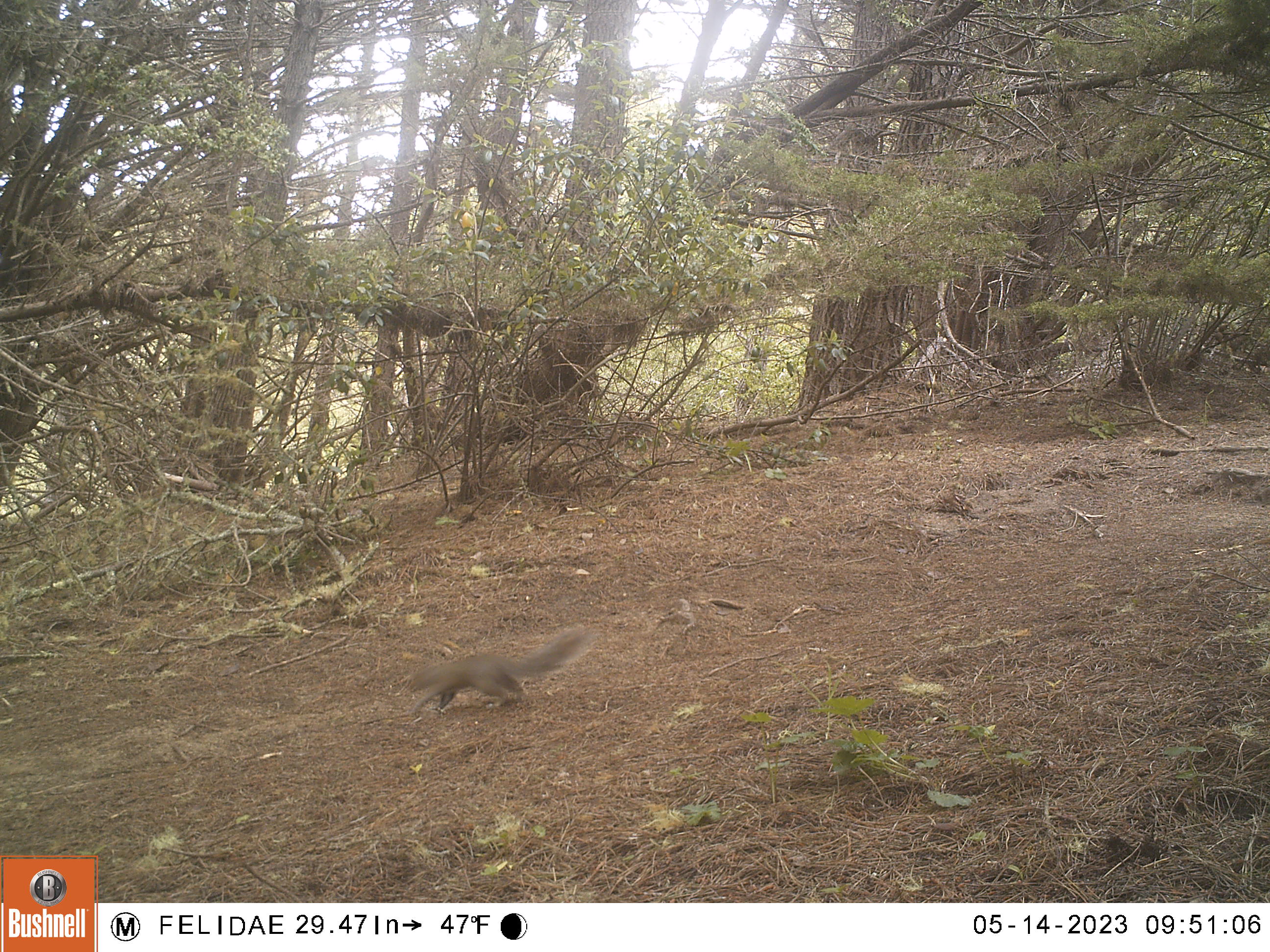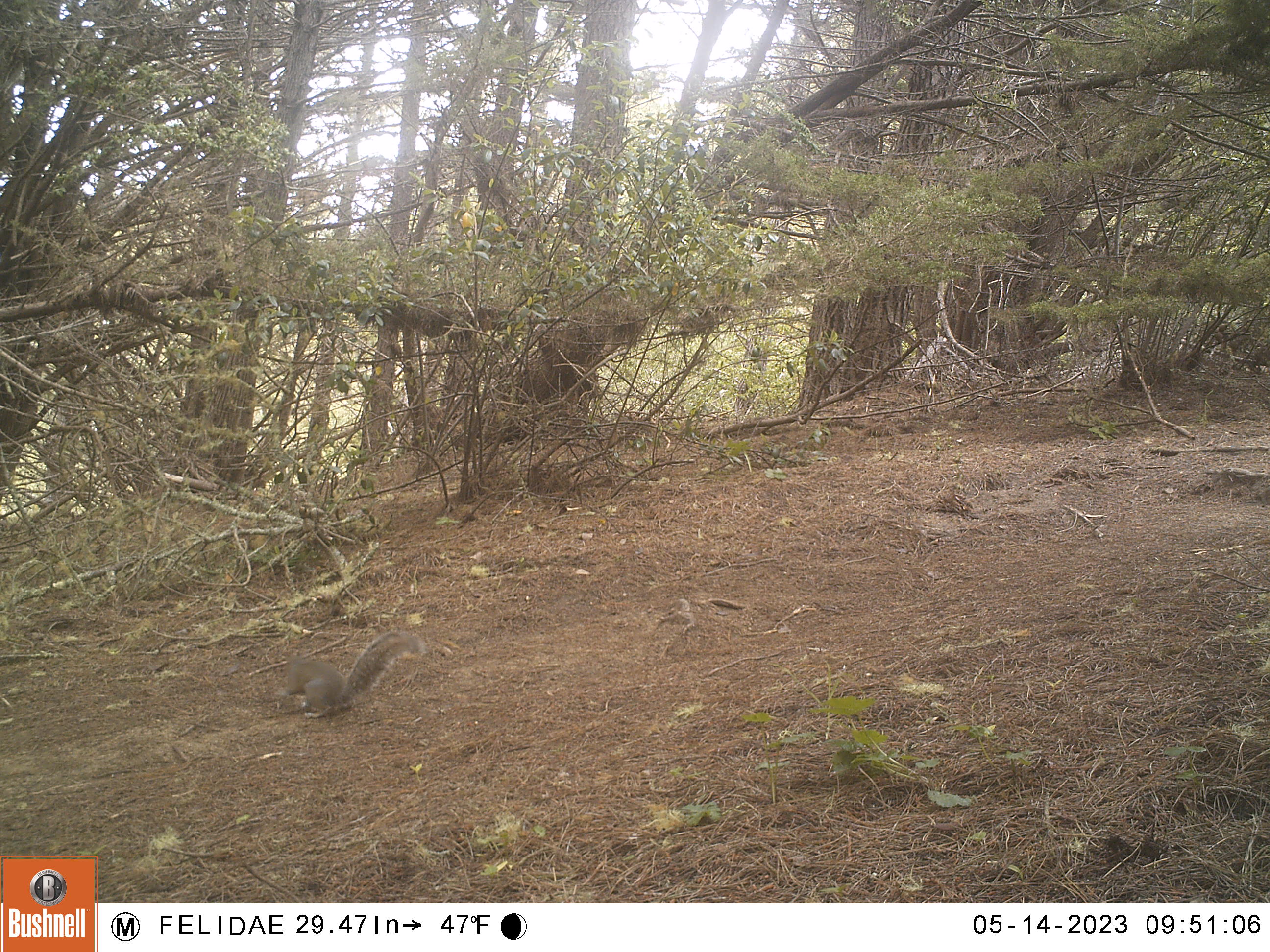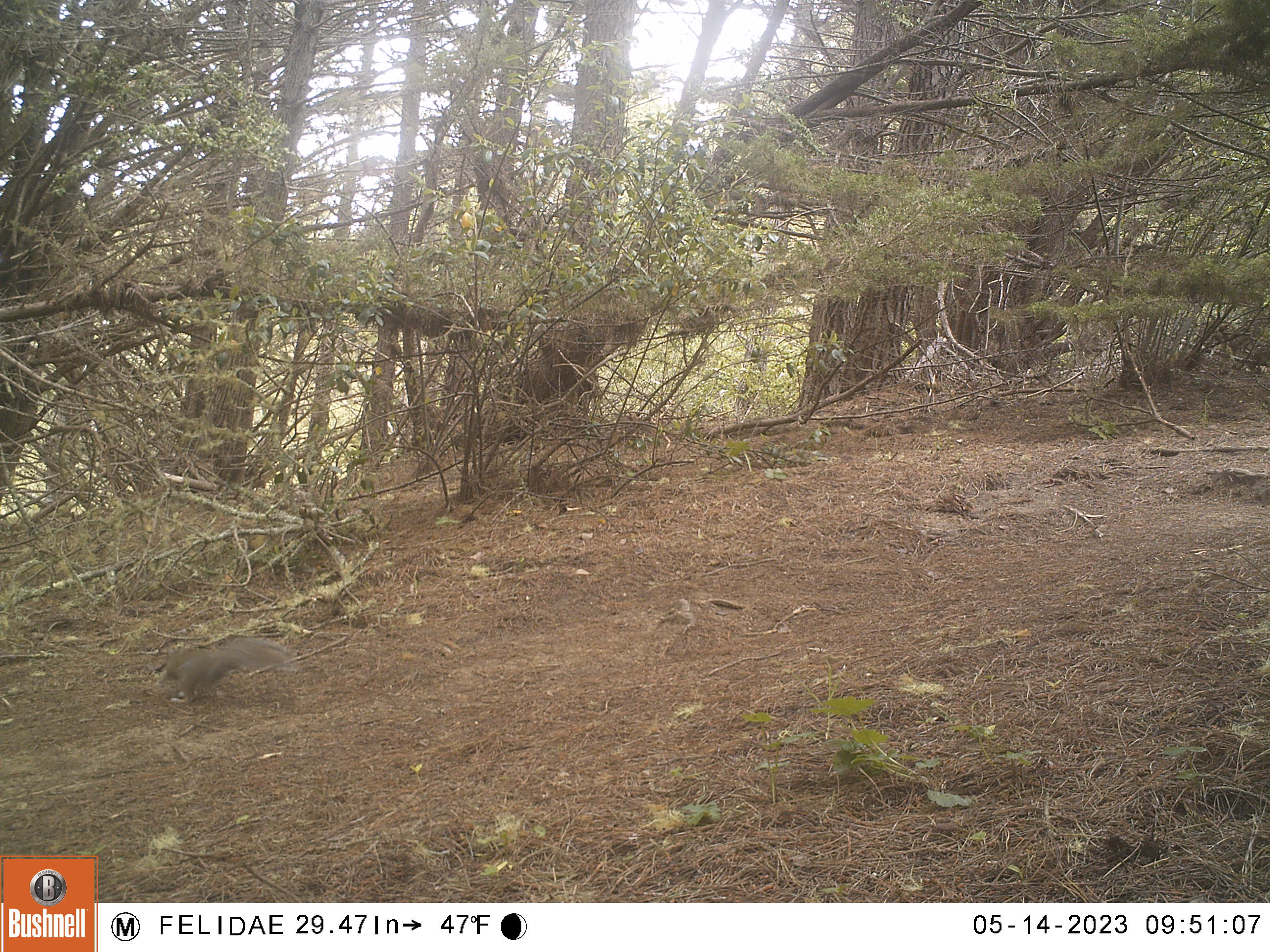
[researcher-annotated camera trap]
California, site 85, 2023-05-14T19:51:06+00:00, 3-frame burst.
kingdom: Animalia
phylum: Chordata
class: Mammalia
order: Rodentia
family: Sciuridae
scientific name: Sciuridae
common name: squirrel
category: unknown squirrel